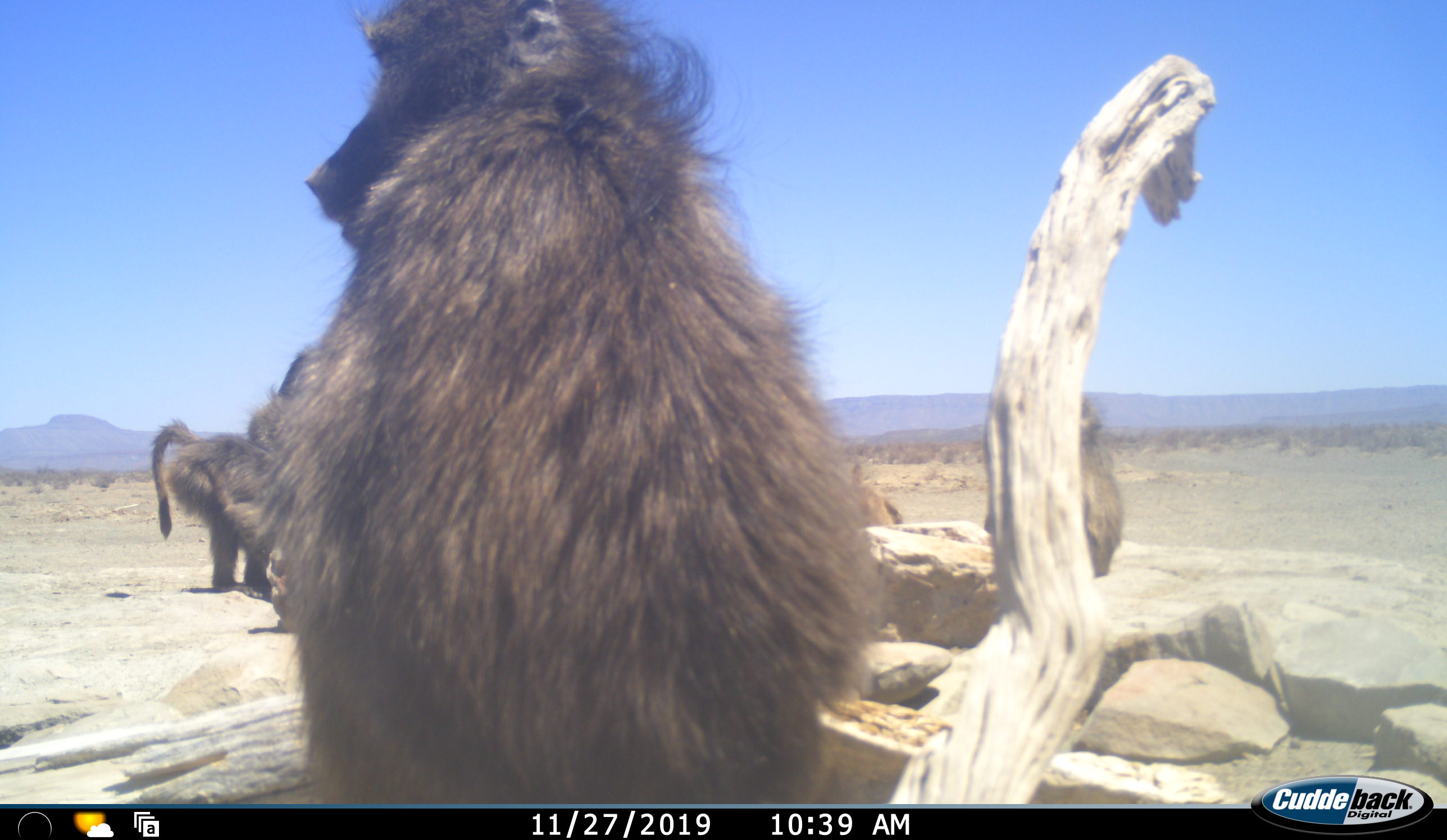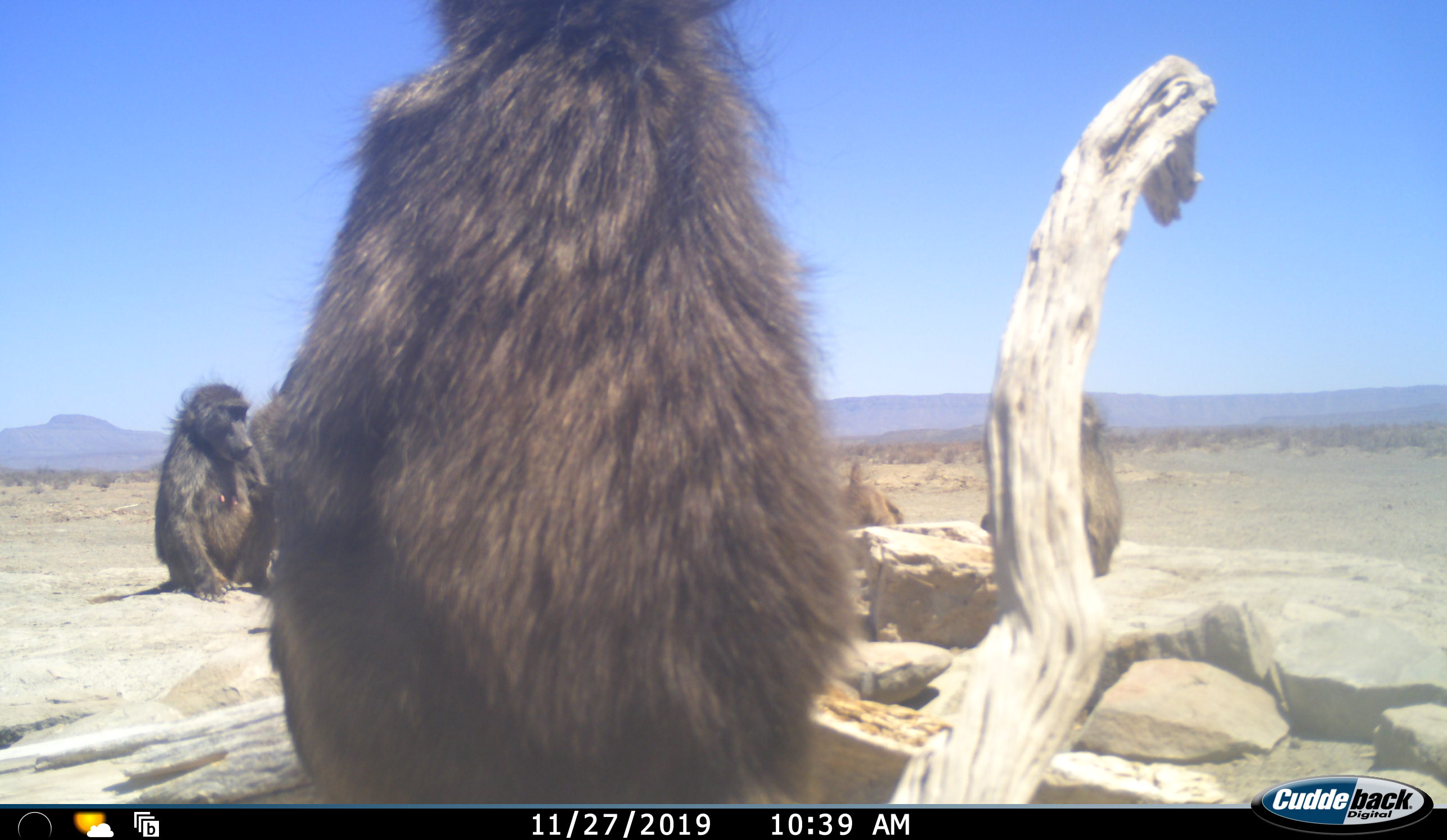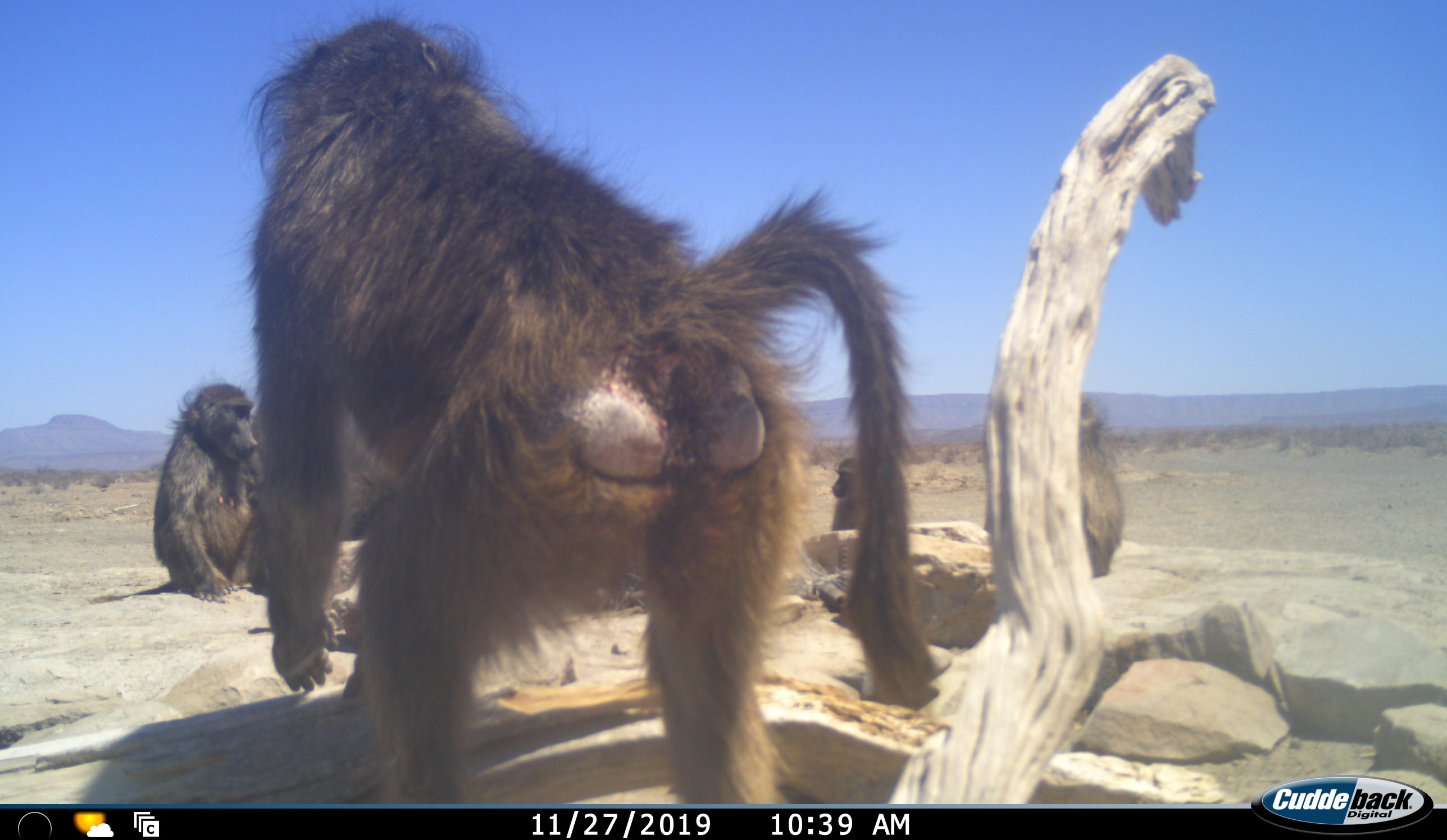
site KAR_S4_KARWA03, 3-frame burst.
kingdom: Animalia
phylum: Chordata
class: Mammalia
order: Primates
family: Cercopithecidae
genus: Papio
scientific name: Papio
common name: baboon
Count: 5.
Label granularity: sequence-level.